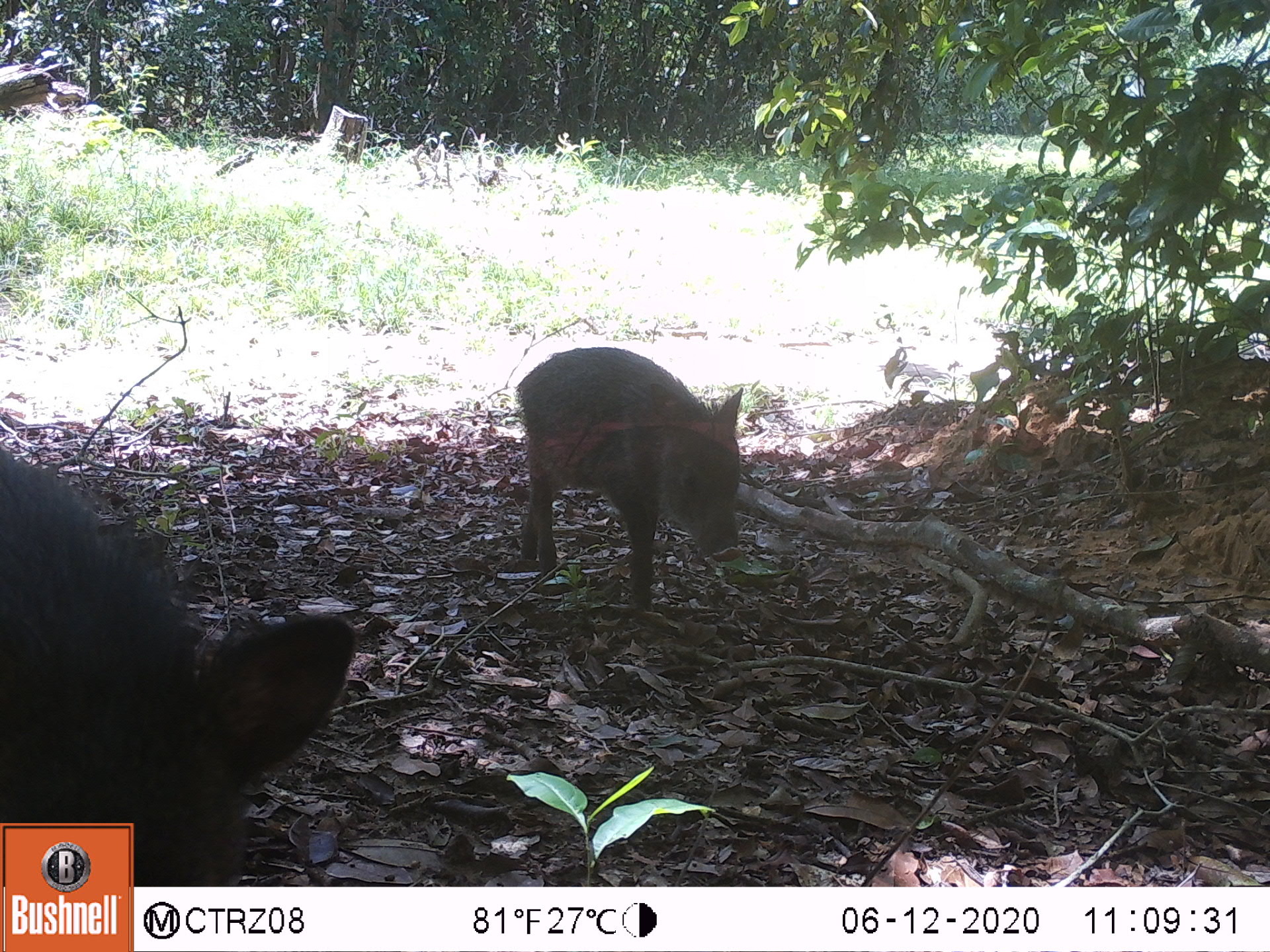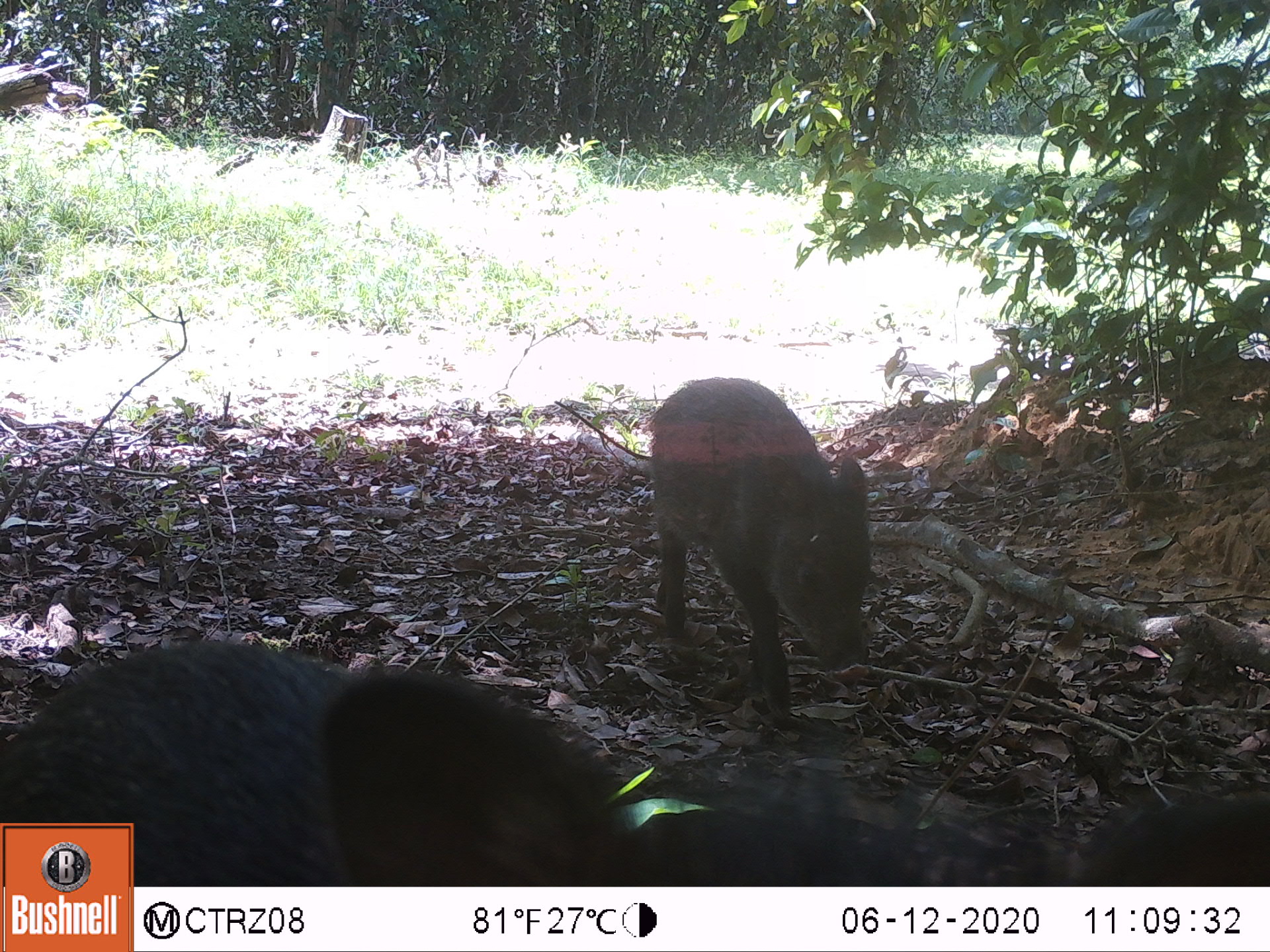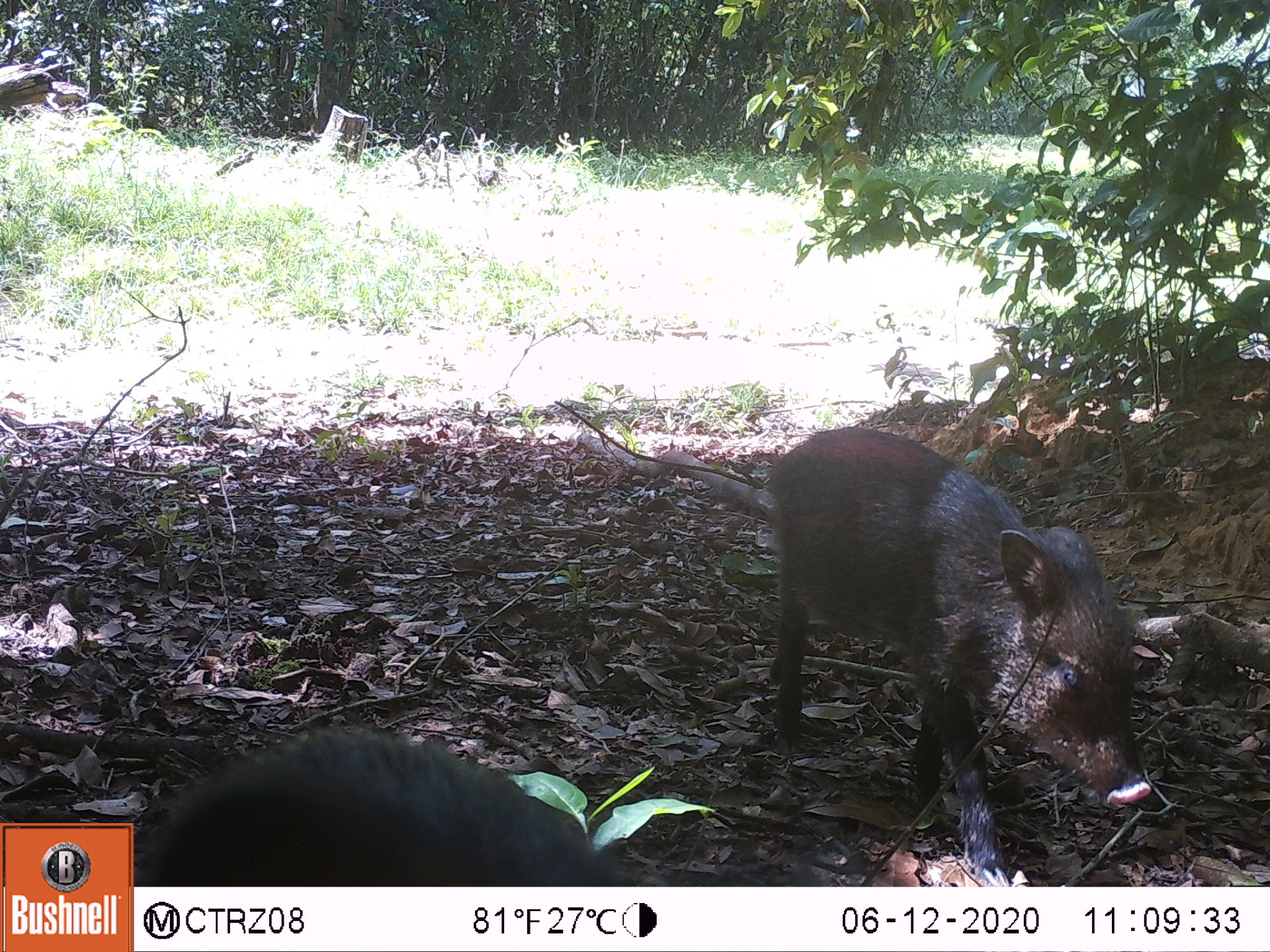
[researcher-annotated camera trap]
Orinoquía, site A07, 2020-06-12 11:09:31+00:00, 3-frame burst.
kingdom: Animalia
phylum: Chordata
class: Mammalia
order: Artiodactyla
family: Tayassuidae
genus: Pecari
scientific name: Pecari tajacu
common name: collared peccary